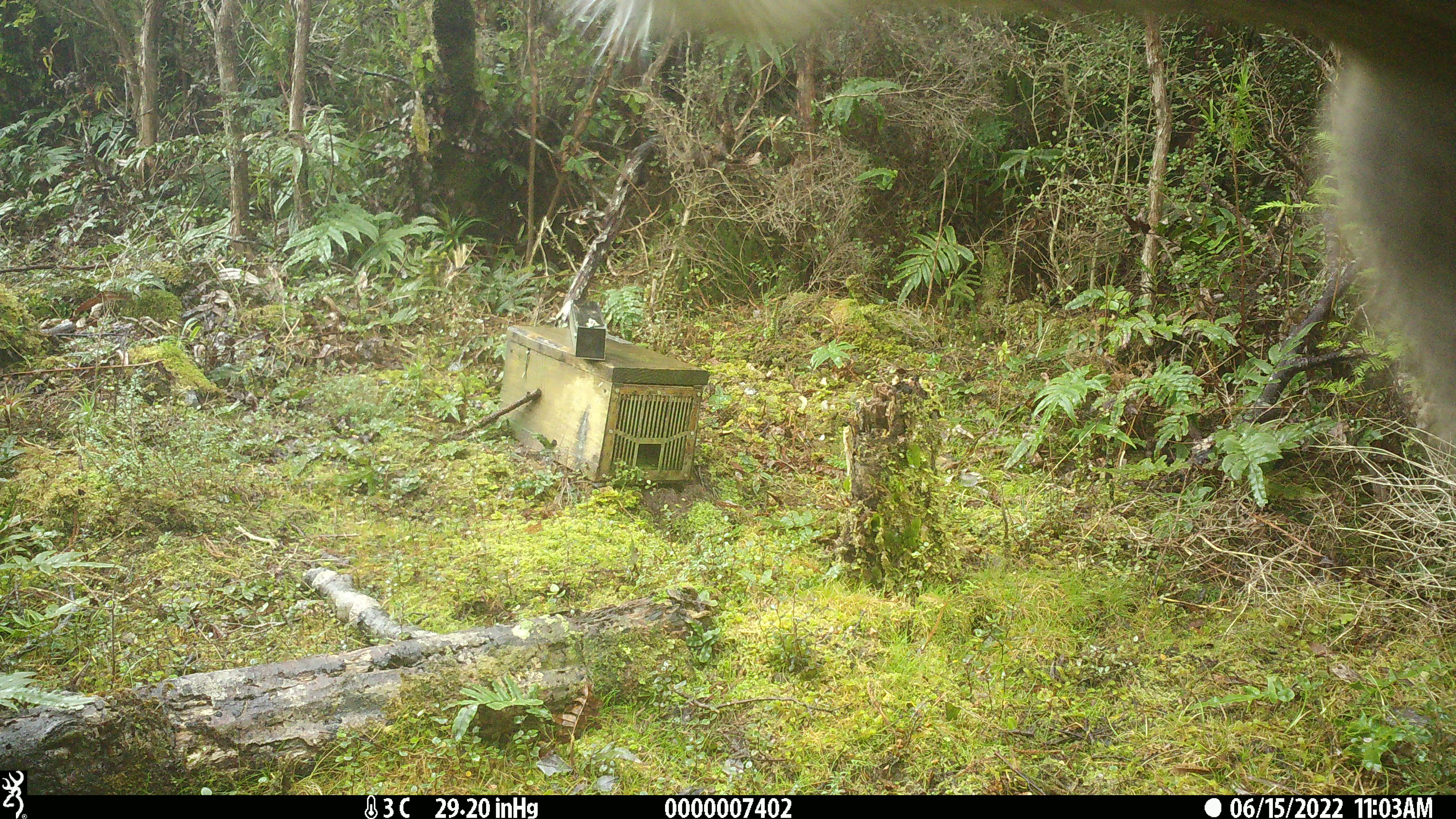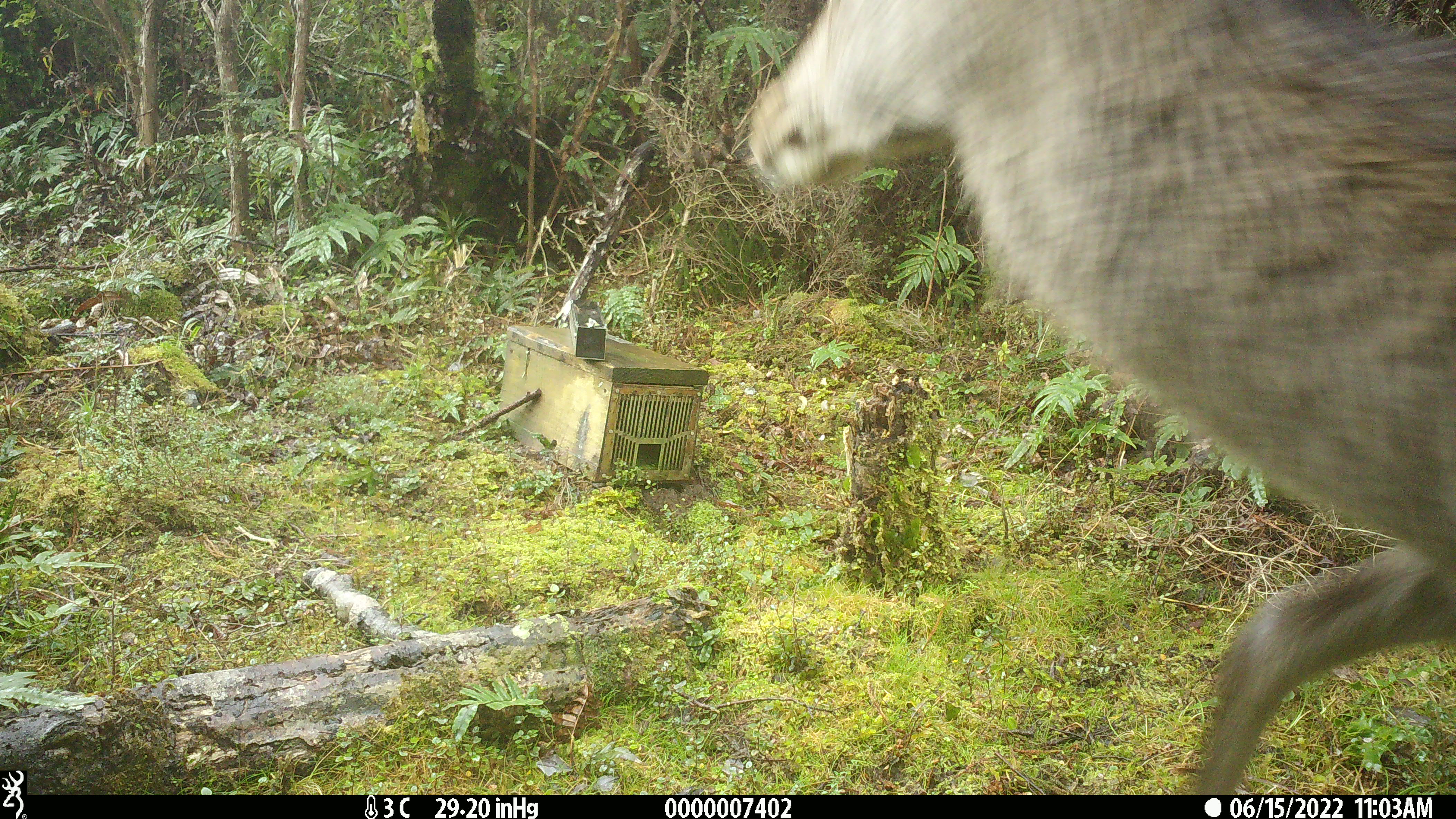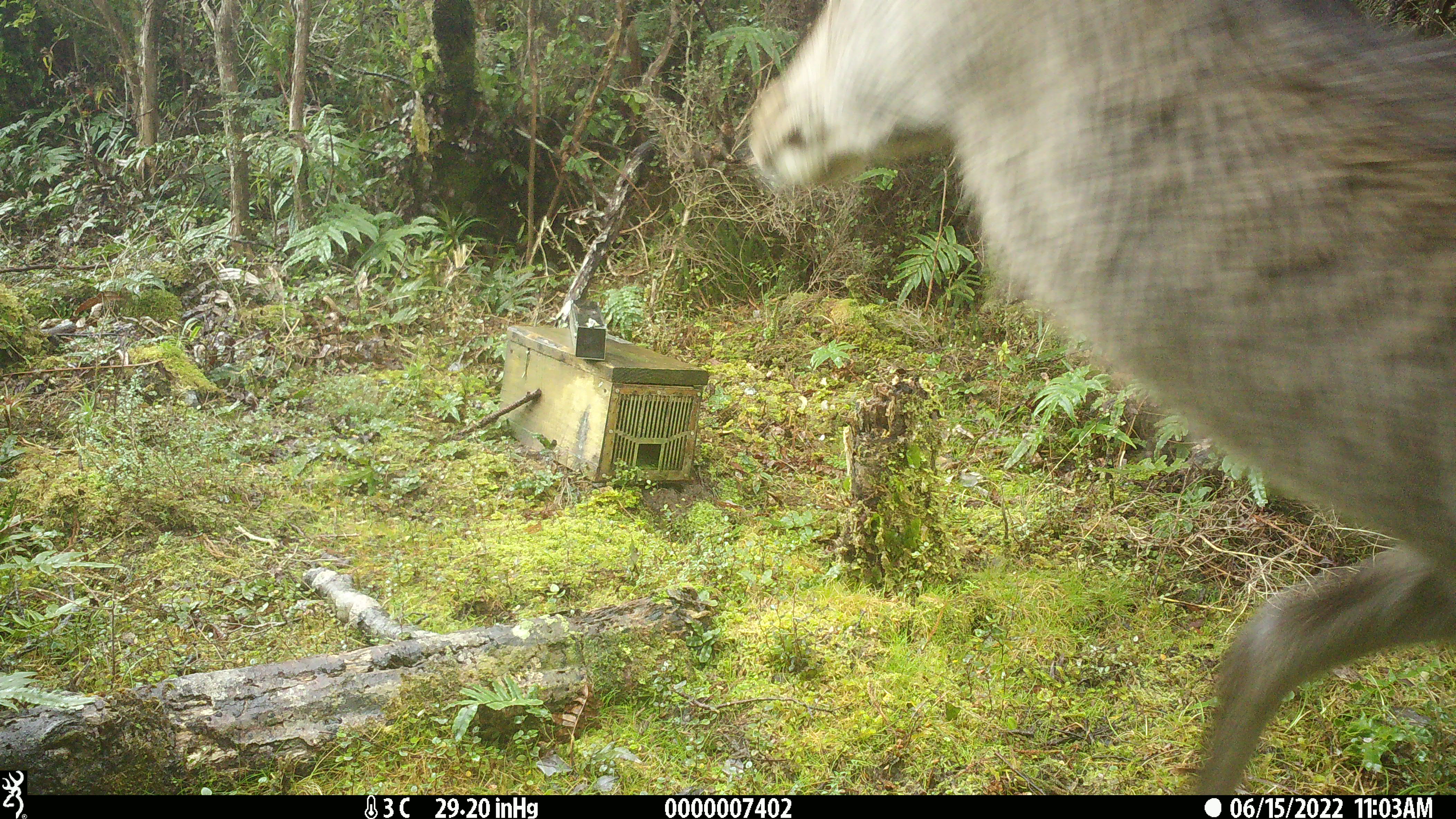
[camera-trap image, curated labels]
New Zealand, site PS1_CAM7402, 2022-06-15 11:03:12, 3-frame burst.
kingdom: Animalia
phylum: Chordata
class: Mammalia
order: Artiodactyla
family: Cervidae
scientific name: Cervidae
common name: deer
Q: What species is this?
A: Deer (Cervidae).